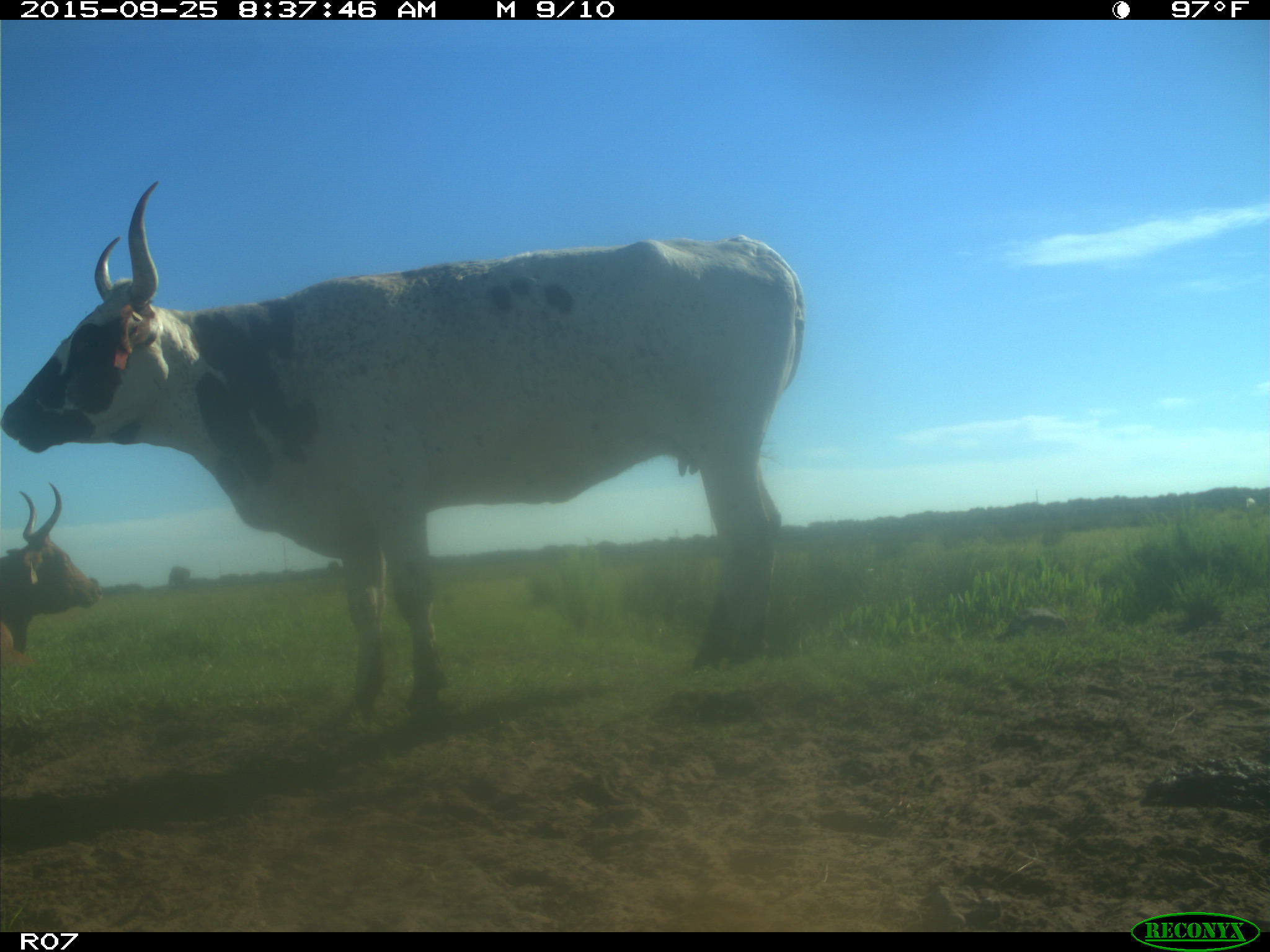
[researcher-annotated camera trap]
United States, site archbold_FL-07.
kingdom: Animalia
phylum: Chordata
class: Mammalia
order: Artiodactyla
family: Bovidae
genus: Bos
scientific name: Bos taurus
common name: domestic cow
Bos taurus (domestic cow).